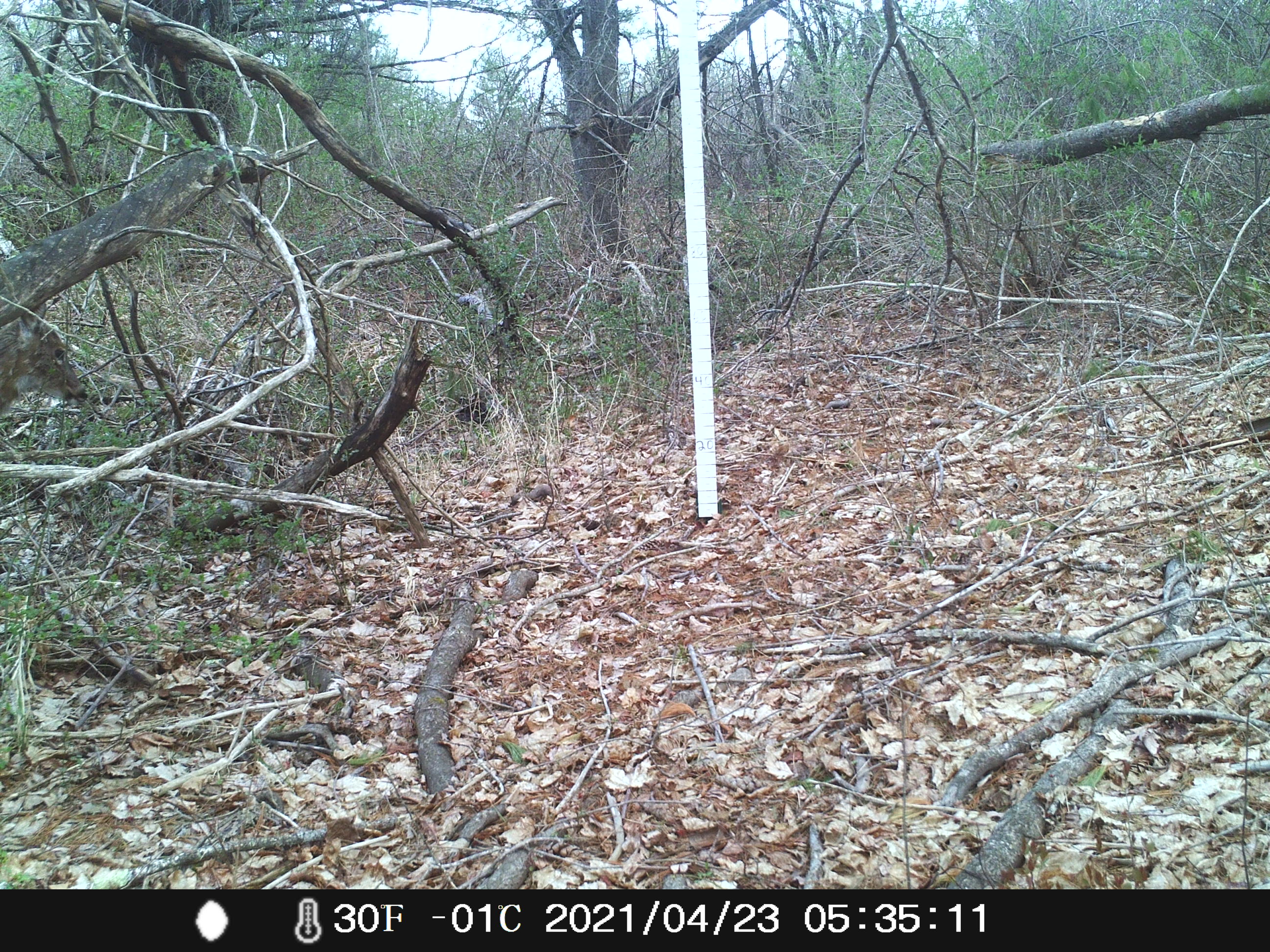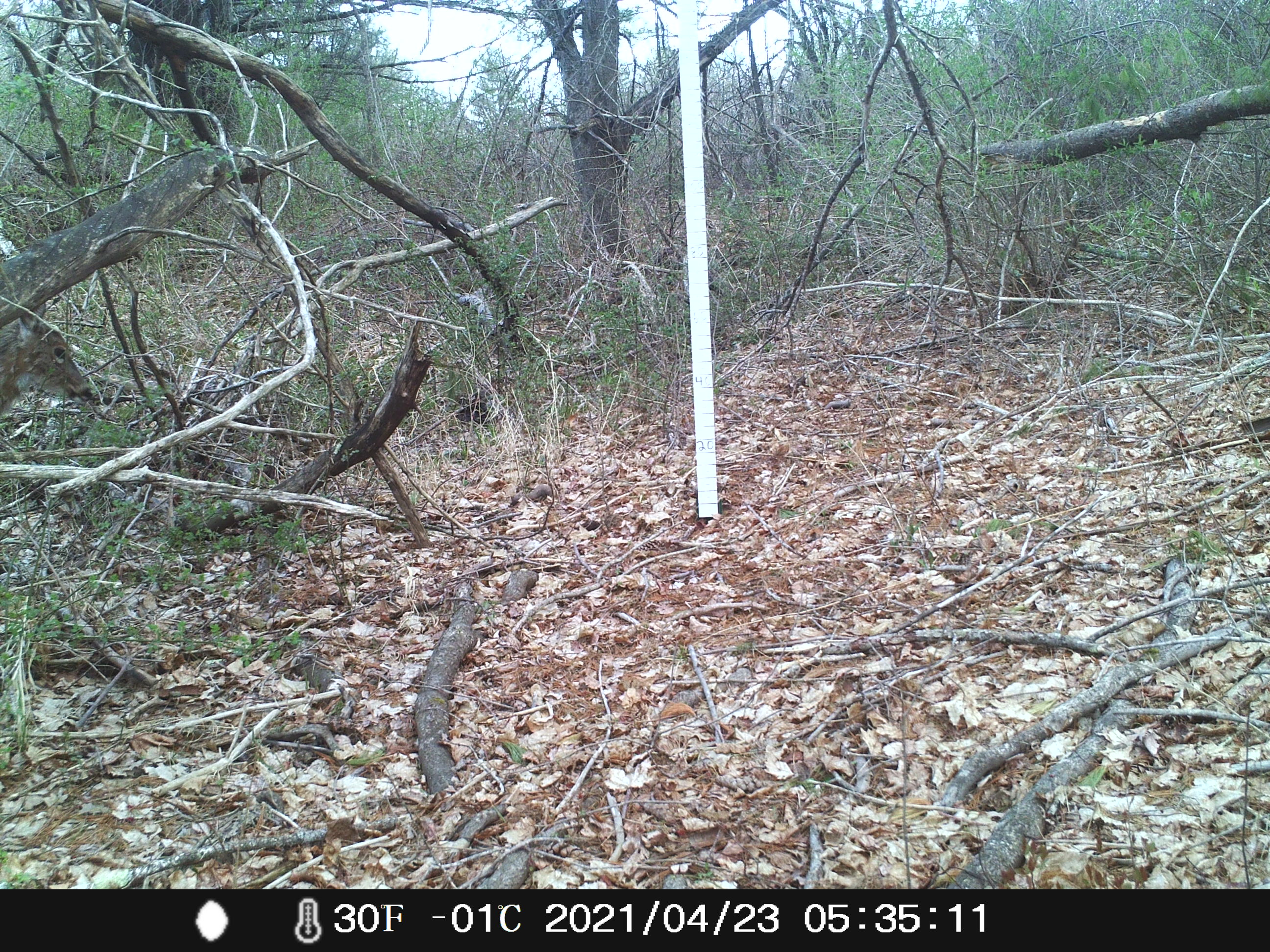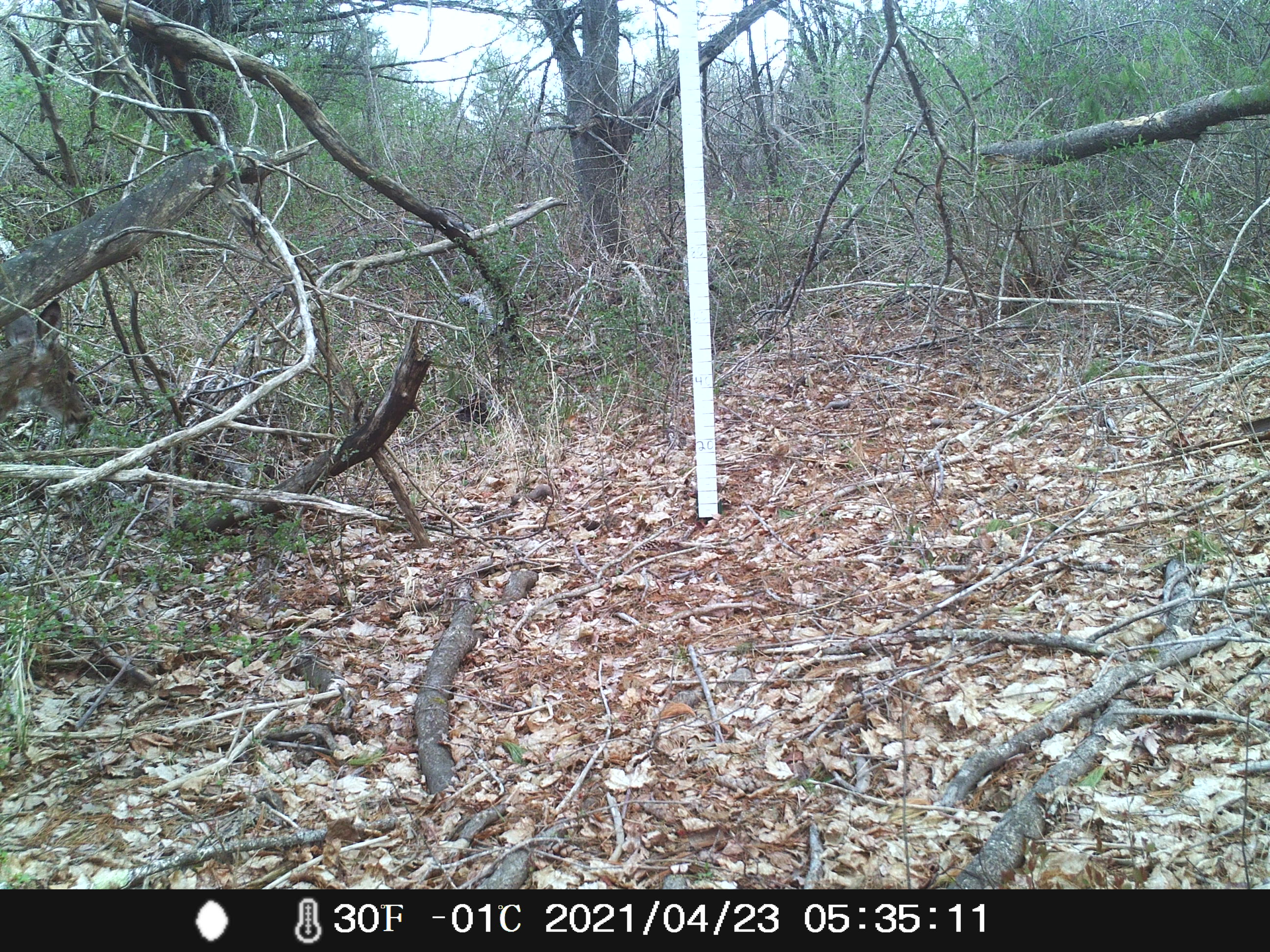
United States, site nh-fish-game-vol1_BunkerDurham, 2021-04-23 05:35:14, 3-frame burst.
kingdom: Animalia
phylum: Chordata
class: Mammalia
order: Artiodactyla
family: Cervidae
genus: Odocoileus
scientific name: Odocoileus virginianus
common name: white-tailed deer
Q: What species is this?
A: White-tailed deer (Odocoileus virginianus).